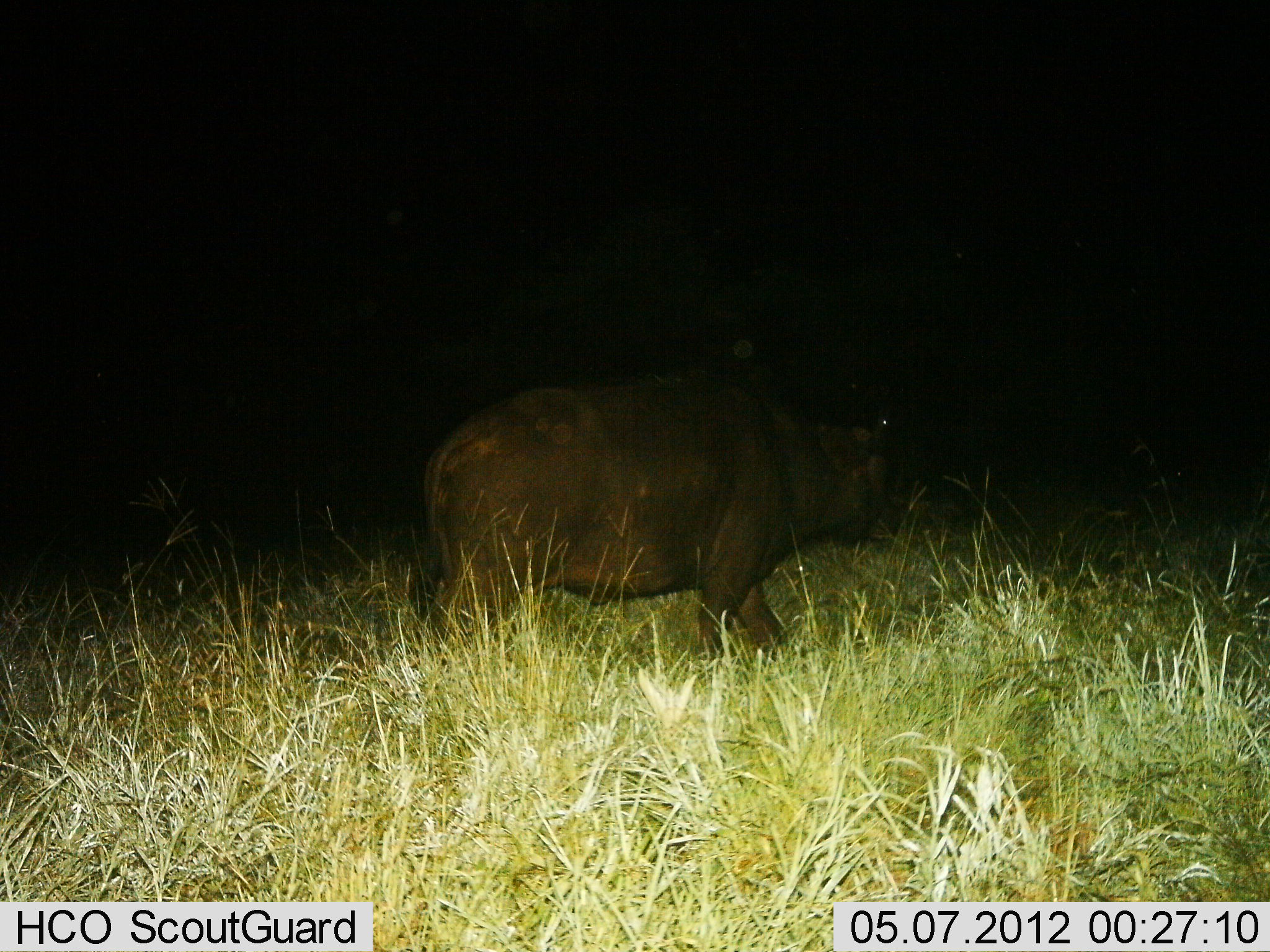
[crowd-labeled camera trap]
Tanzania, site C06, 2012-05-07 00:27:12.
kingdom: Animalia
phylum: Chordata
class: Mammalia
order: Artiodactyla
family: Bovidae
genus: Syncerus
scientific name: Syncerus caffer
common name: cape buffalo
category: buffalo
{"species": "buffalo (cape buffalo) (Syncerus caffer)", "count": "1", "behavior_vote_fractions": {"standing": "10%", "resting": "0%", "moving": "80%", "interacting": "0%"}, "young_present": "0%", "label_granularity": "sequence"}